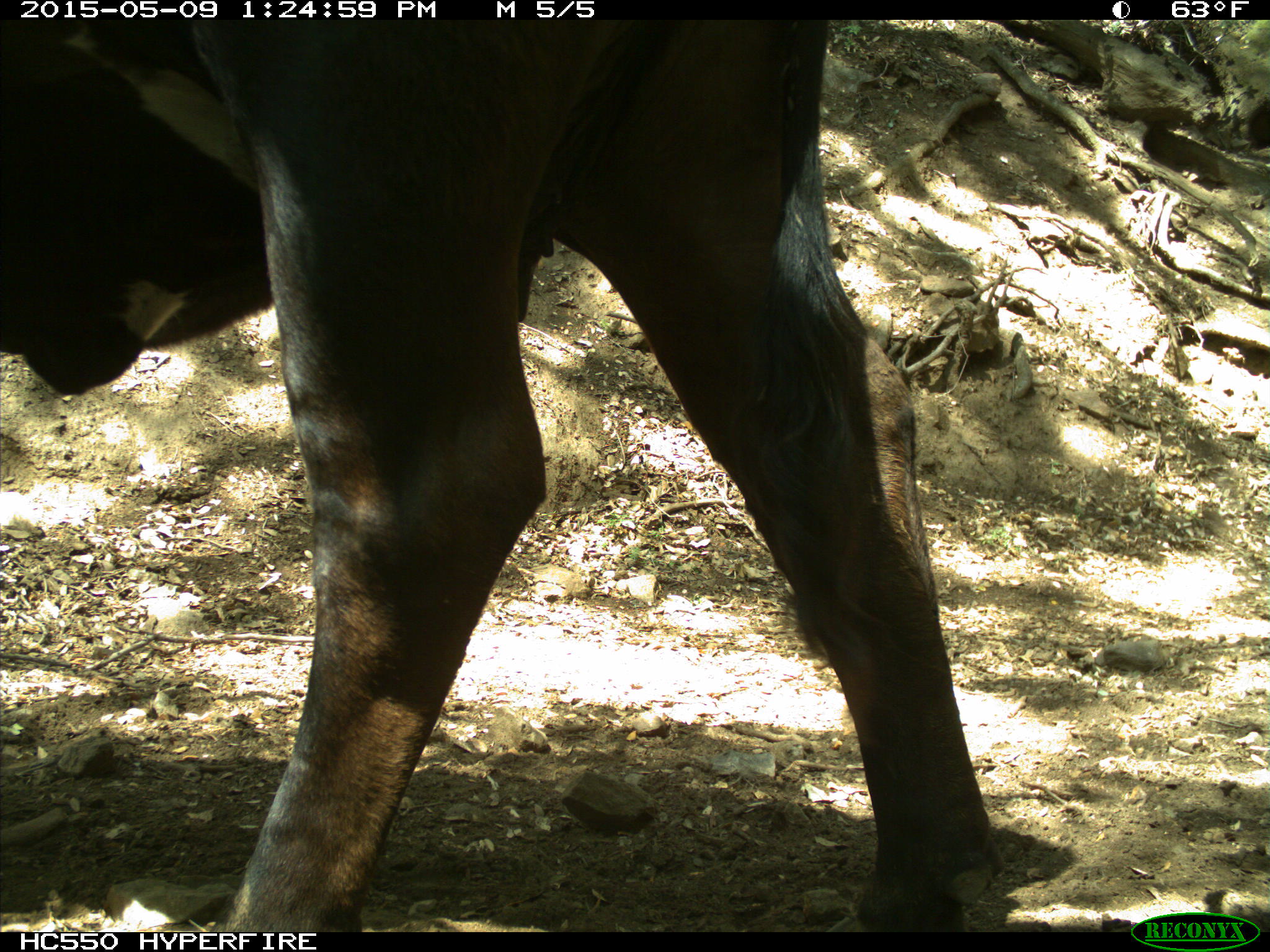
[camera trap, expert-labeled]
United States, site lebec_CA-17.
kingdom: Animalia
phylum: Chordata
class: Mammalia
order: Artiodactyla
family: Bovidae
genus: Bos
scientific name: Bos taurus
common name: domestic cow